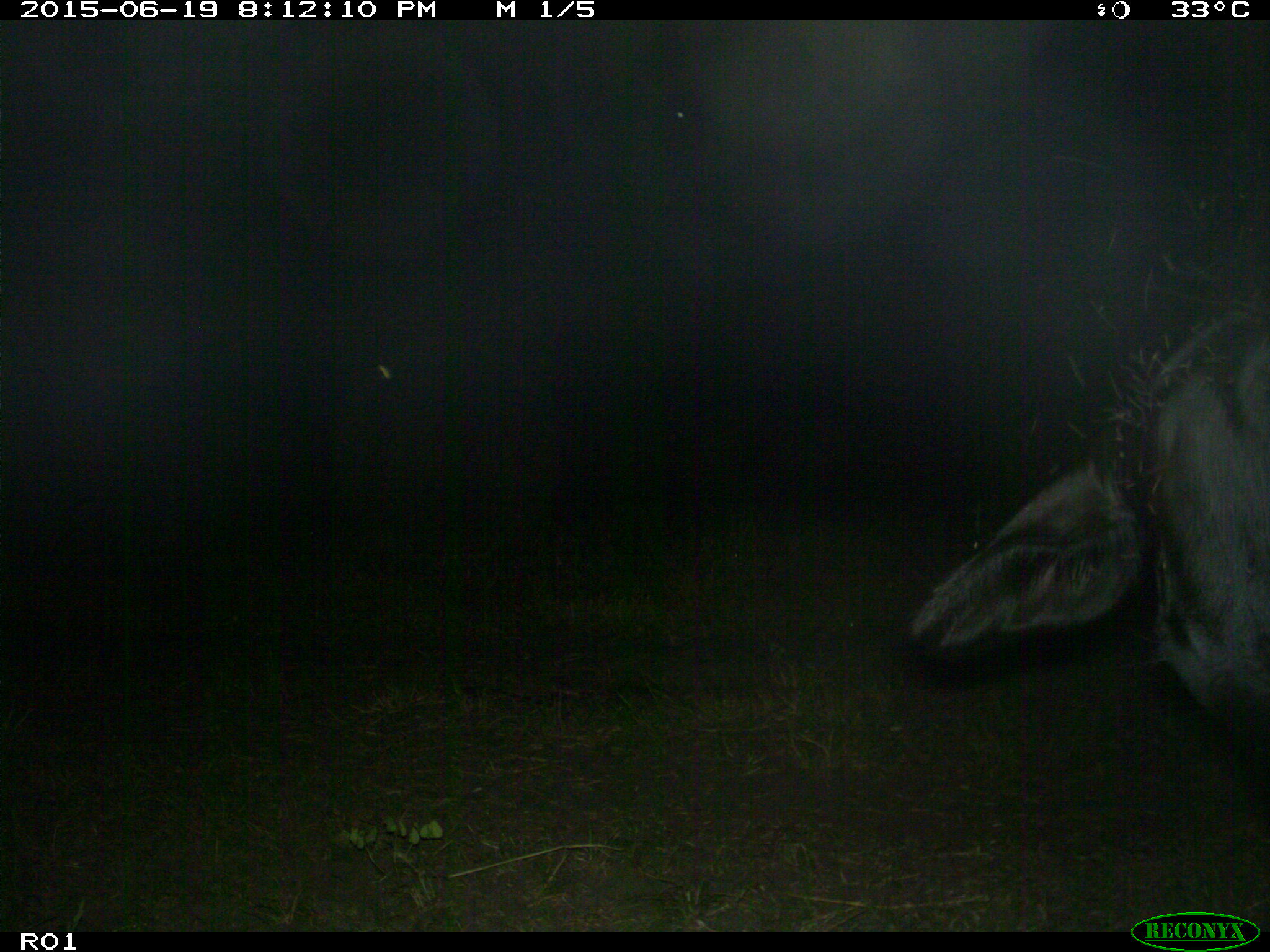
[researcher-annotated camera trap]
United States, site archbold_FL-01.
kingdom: Animalia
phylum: Chordata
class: Mammalia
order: Artiodactyla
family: Bovidae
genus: Bos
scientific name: Bos taurus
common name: domestic cow